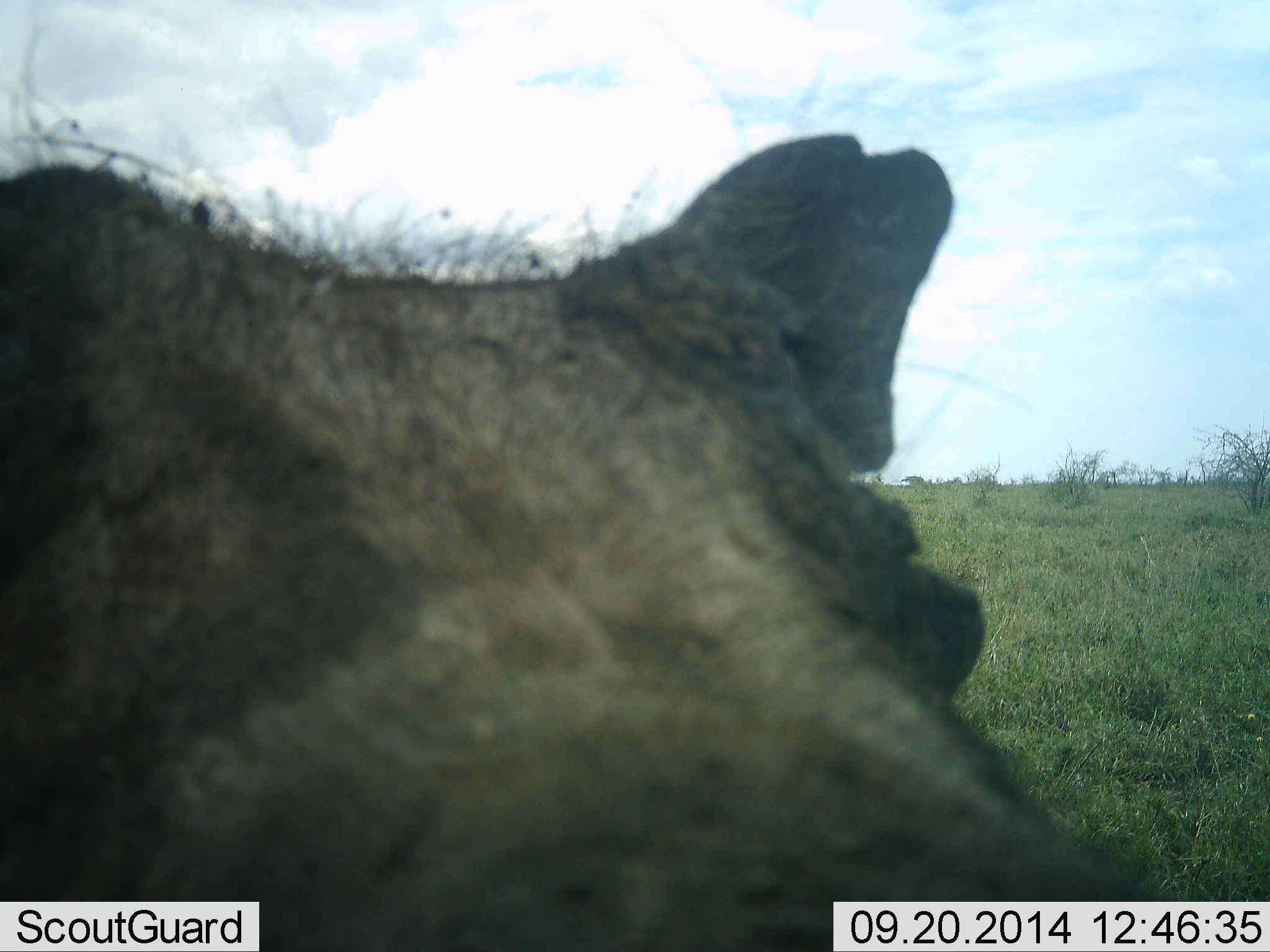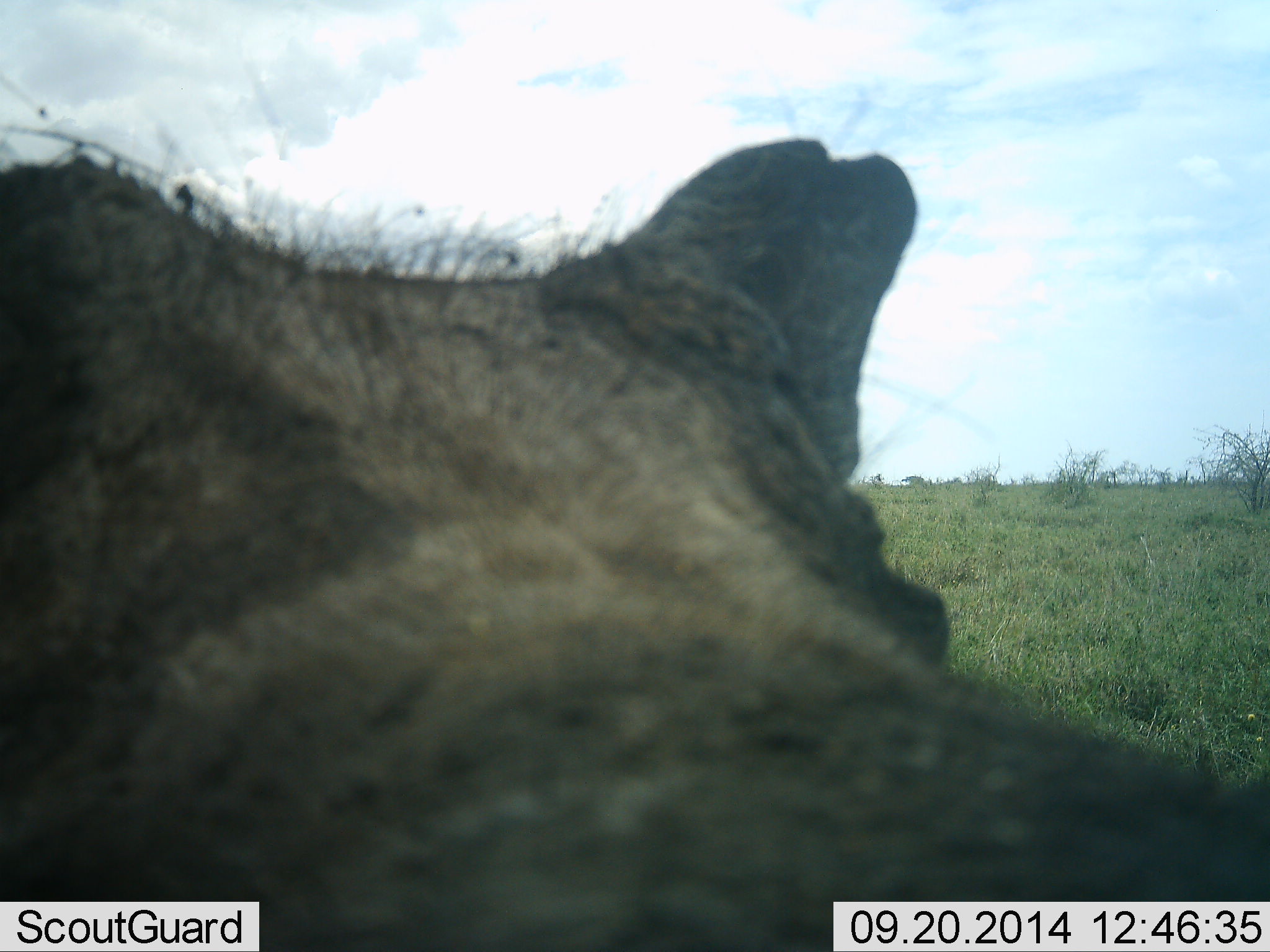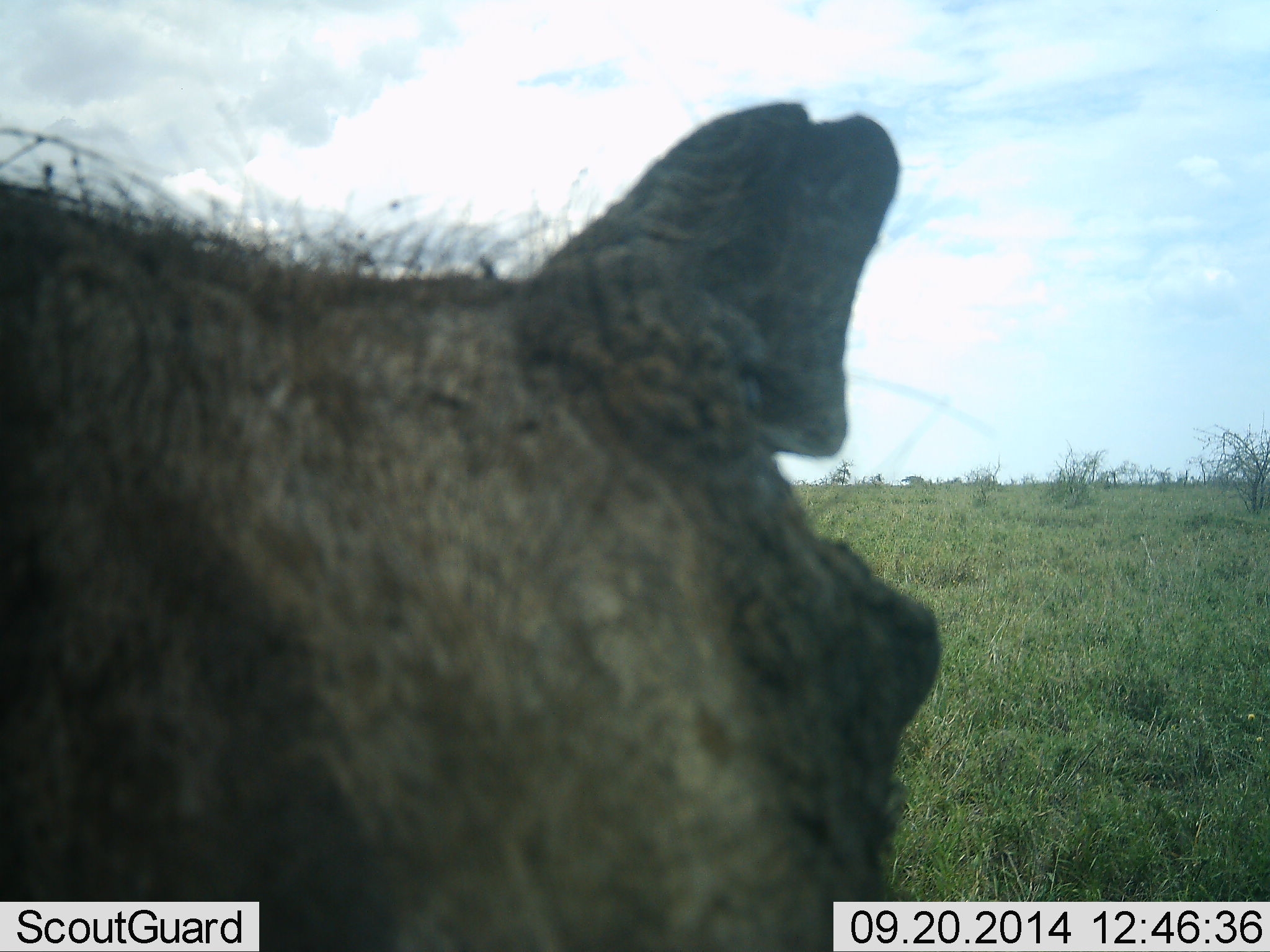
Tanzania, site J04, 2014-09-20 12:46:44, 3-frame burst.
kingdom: Animalia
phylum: Chordata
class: Mammalia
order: Artiodactyla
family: Suidae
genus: Phacochoerus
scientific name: Phacochoerus africanus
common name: warthog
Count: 1.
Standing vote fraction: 60%.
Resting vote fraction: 0%.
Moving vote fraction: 30%.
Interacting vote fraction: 30%.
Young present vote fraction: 0%.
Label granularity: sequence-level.